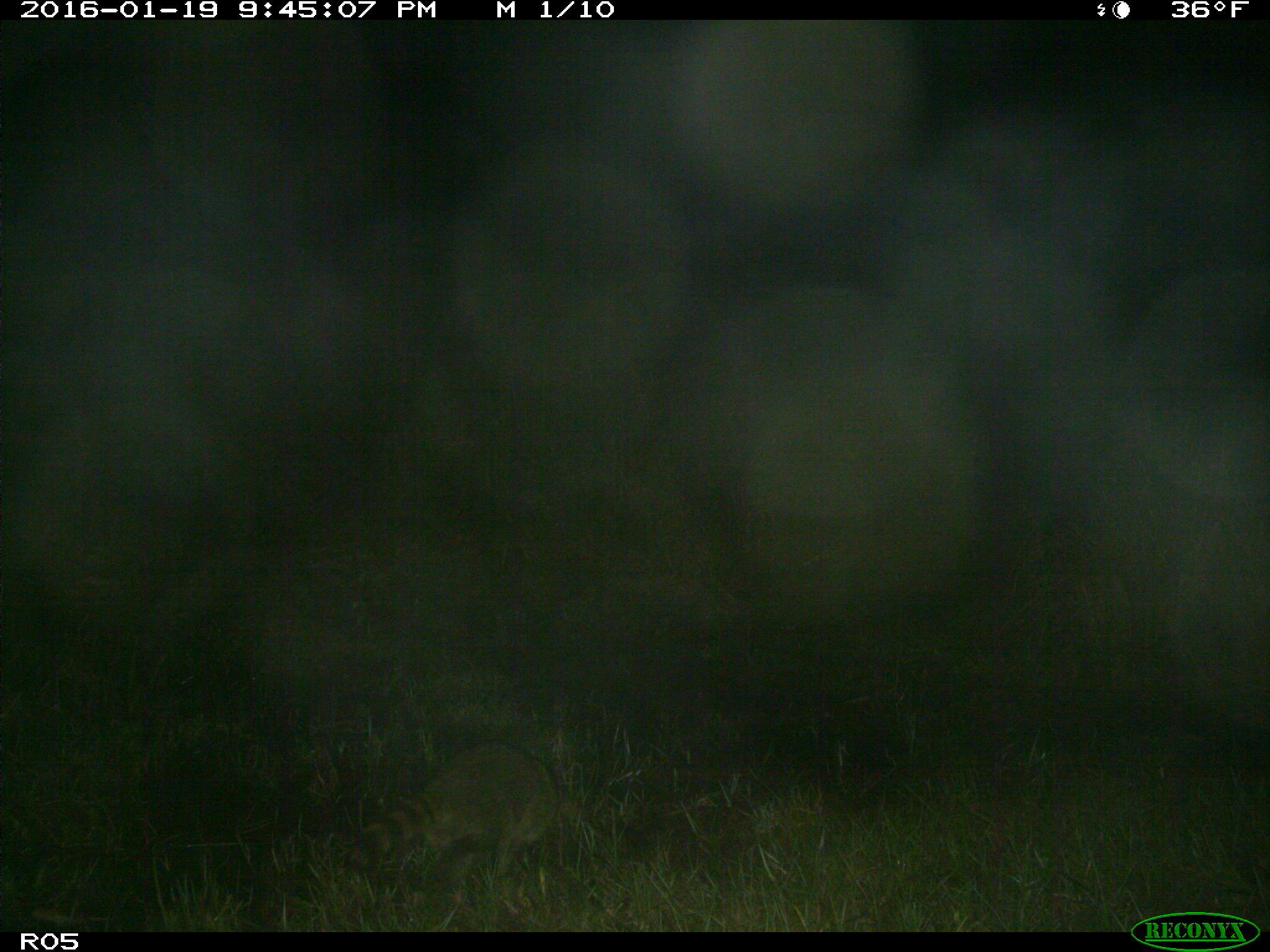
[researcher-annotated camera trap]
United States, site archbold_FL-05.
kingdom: Animalia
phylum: Chordata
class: Mammalia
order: Carnivora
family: Procyonidae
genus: Procyon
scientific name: Procyon lotor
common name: common raccoon